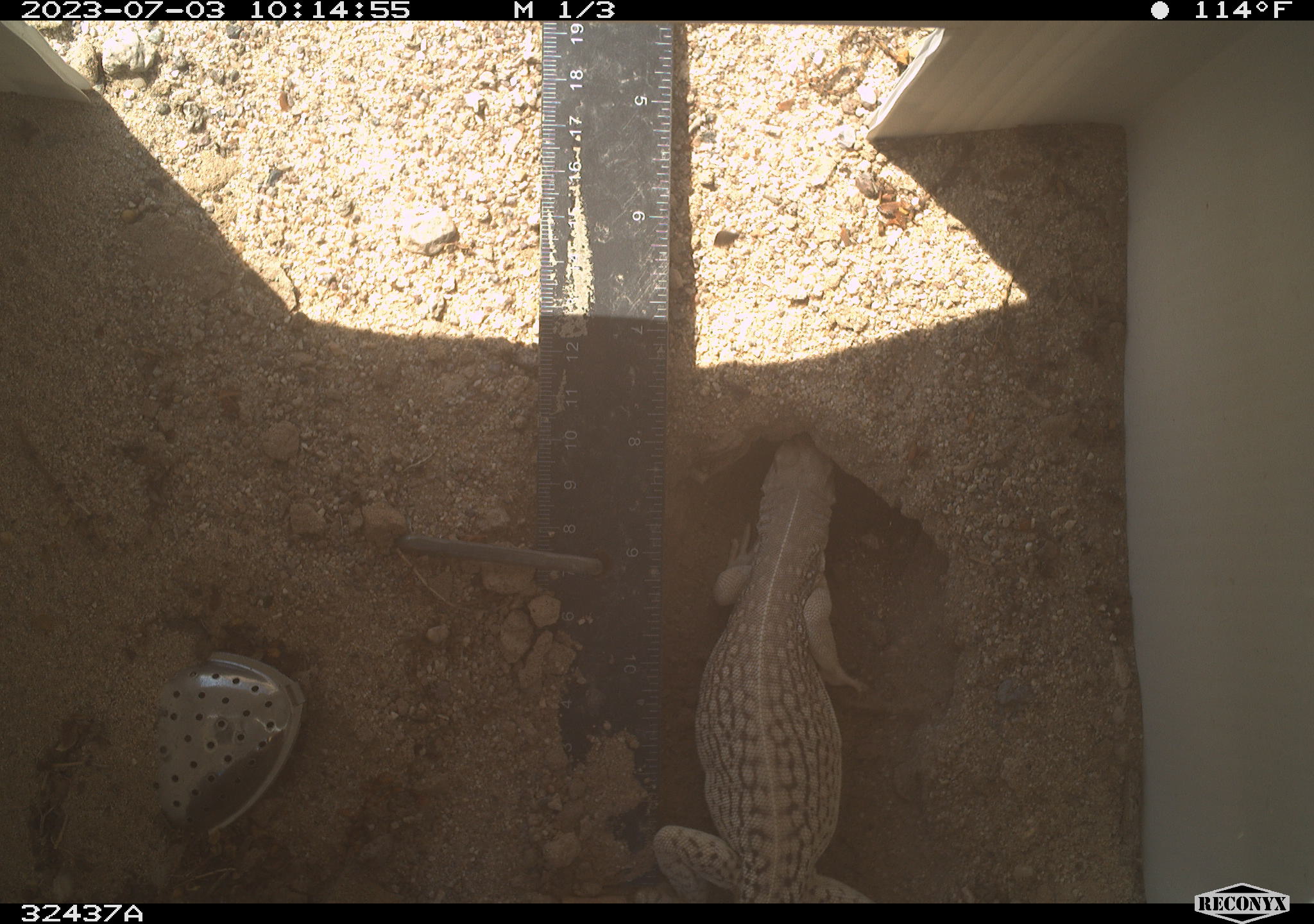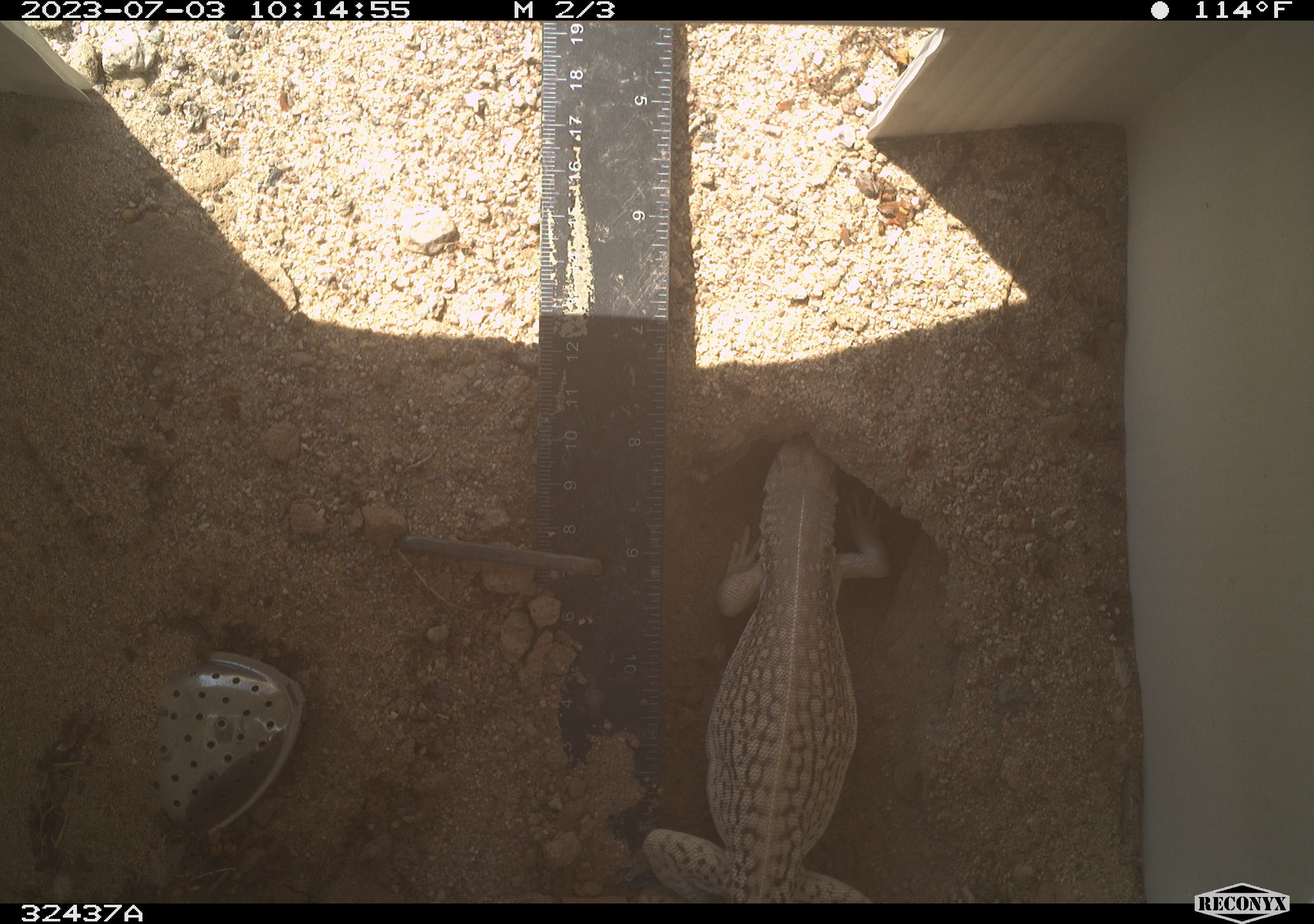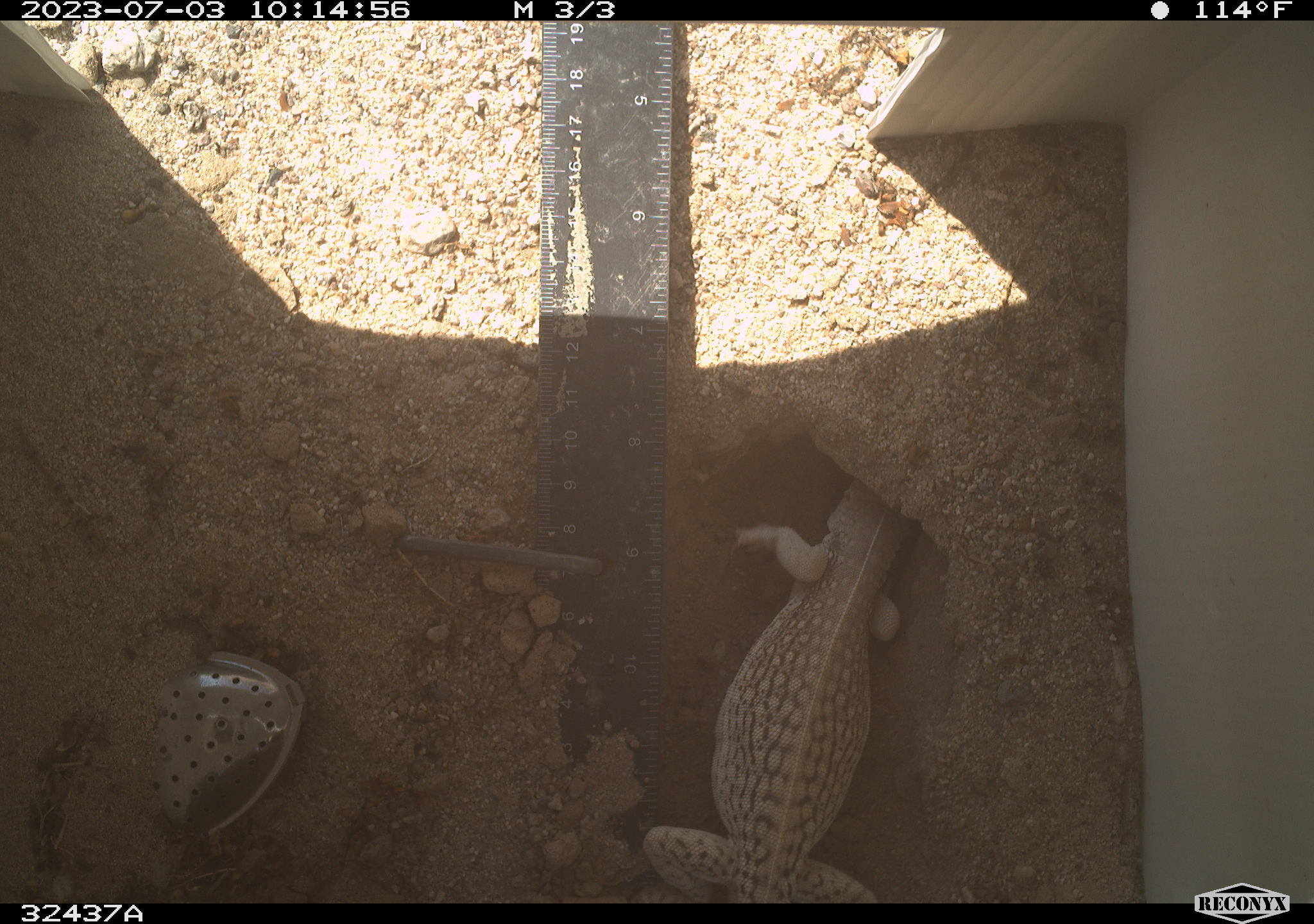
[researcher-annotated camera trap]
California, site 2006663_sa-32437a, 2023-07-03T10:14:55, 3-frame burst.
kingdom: Animalia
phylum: Chordata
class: Reptilia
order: Squamata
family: Iguanidae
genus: Dipsosaurus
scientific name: Dipsosaurus dorsalis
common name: common desert iguana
Common desert iguana (Dipsosaurus dorsalis).